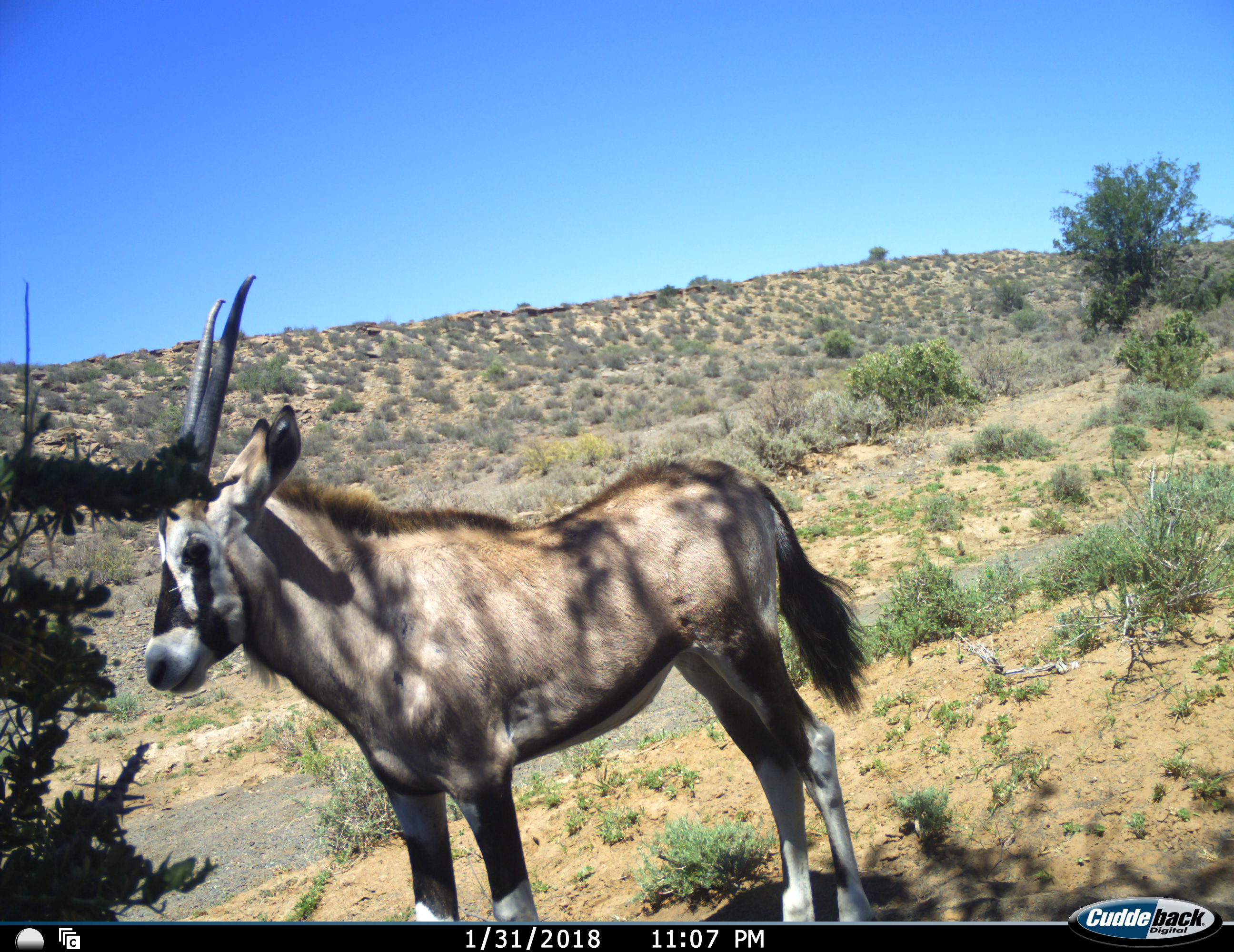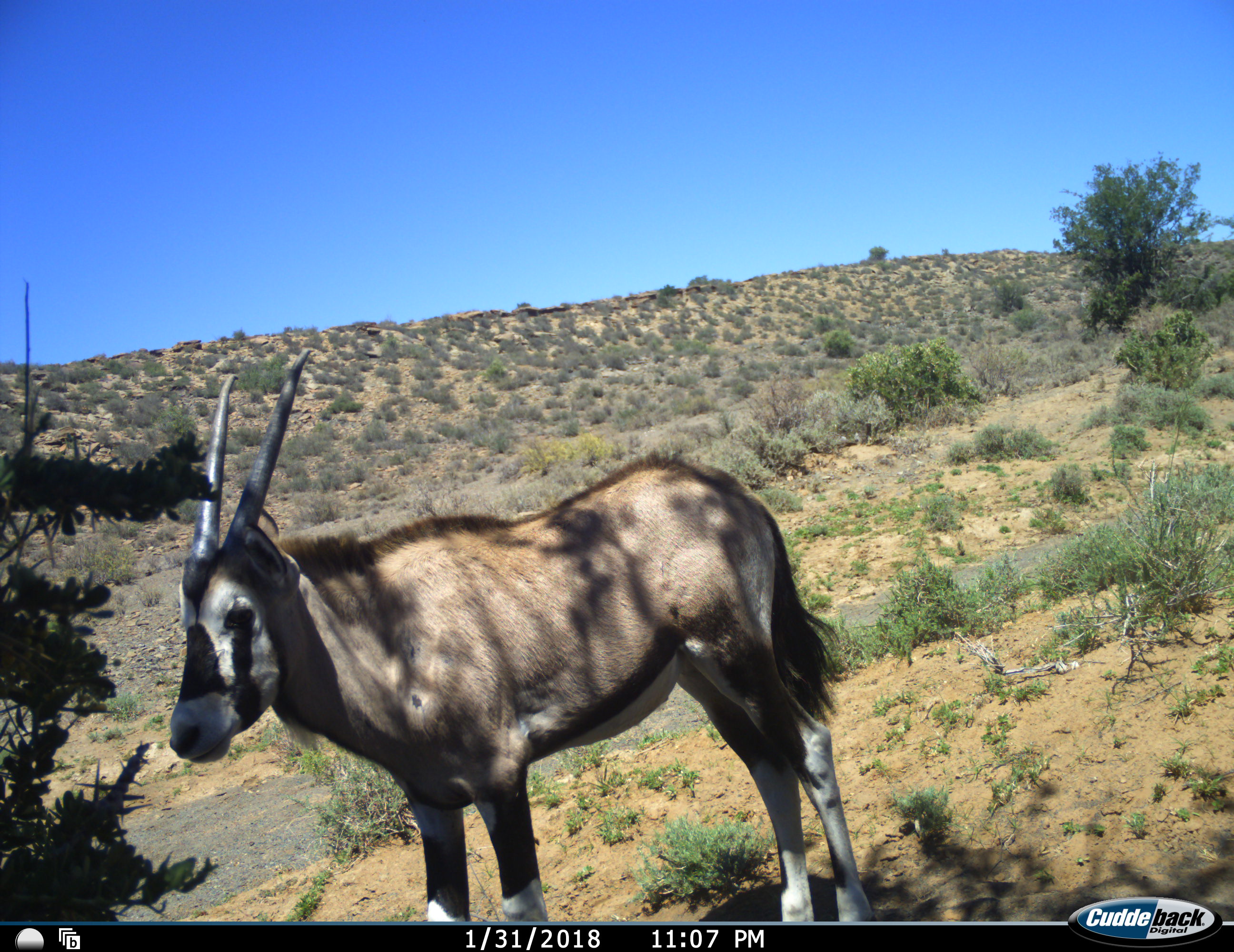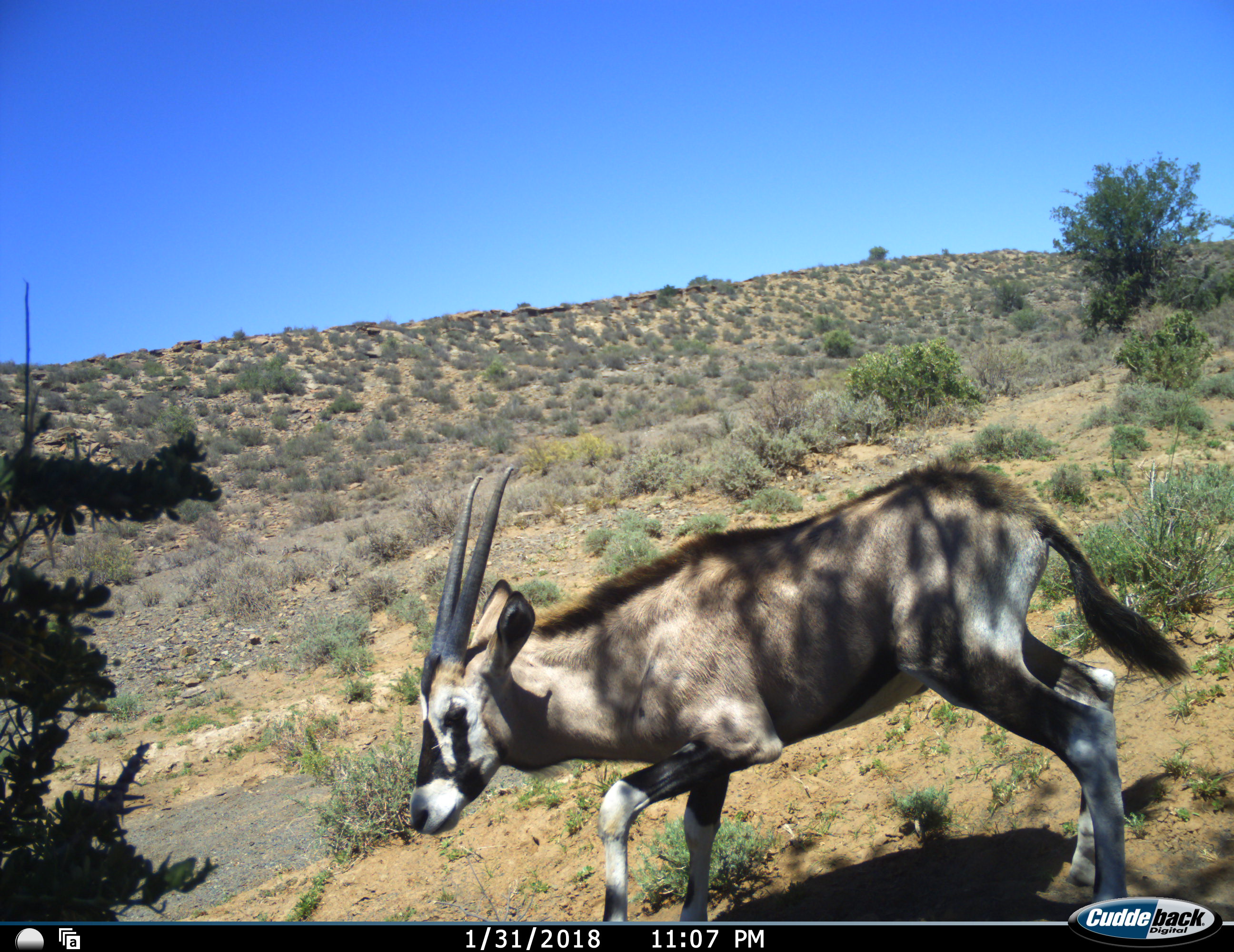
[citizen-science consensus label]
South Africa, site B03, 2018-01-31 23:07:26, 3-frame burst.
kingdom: Animalia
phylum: Chordata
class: Mammalia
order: Artiodactyla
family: Bovidae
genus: Oryx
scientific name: Oryx gazella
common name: gemsbok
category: gemsbokoryx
Gemsbokoryx (gemsbok) (Oryx gazella), count 1. Behavior (volunteer vote fractions): standing 70%, resting 0%, moving 40%, interacting 0%. Young present (vote fraction): 50%. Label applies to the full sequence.